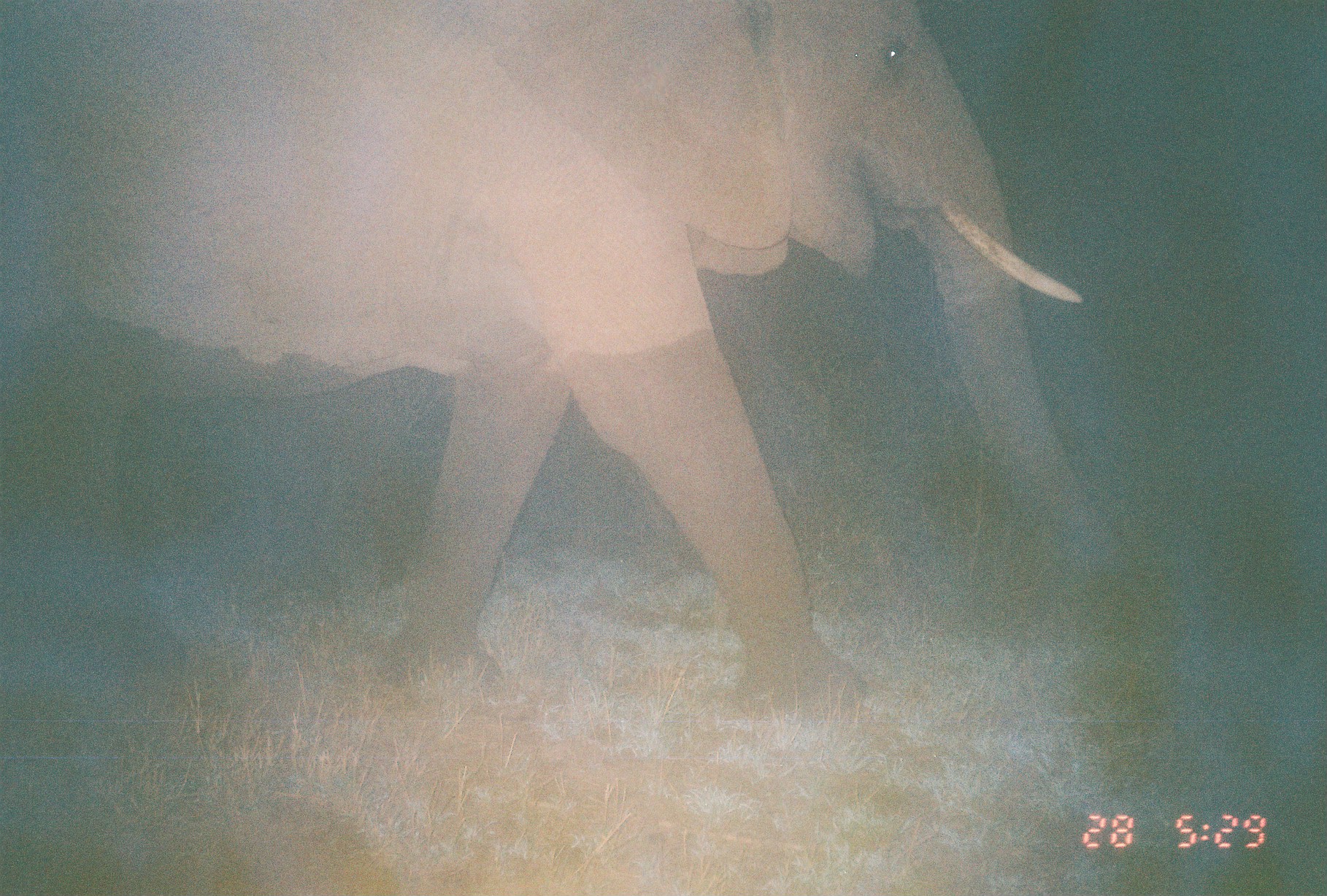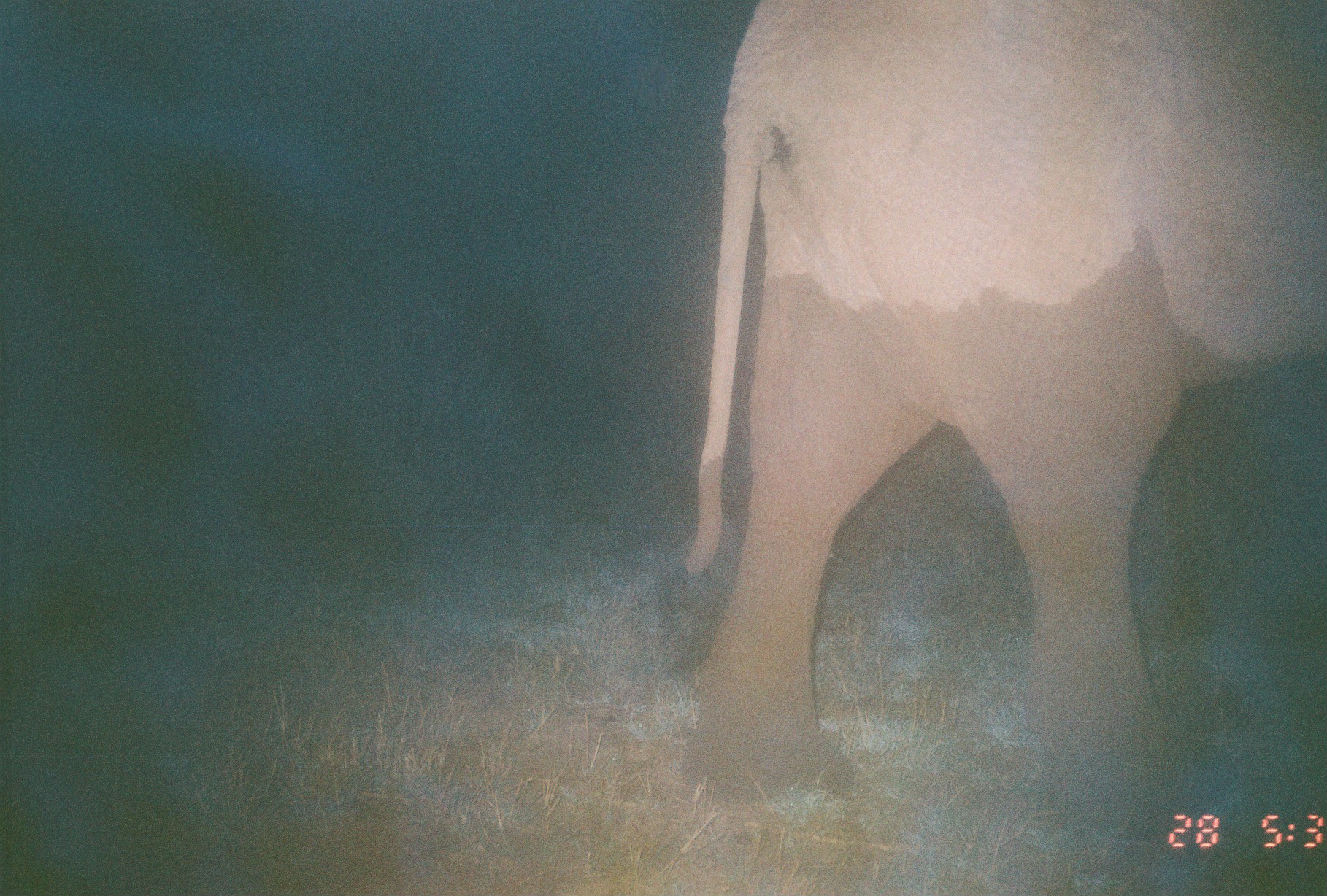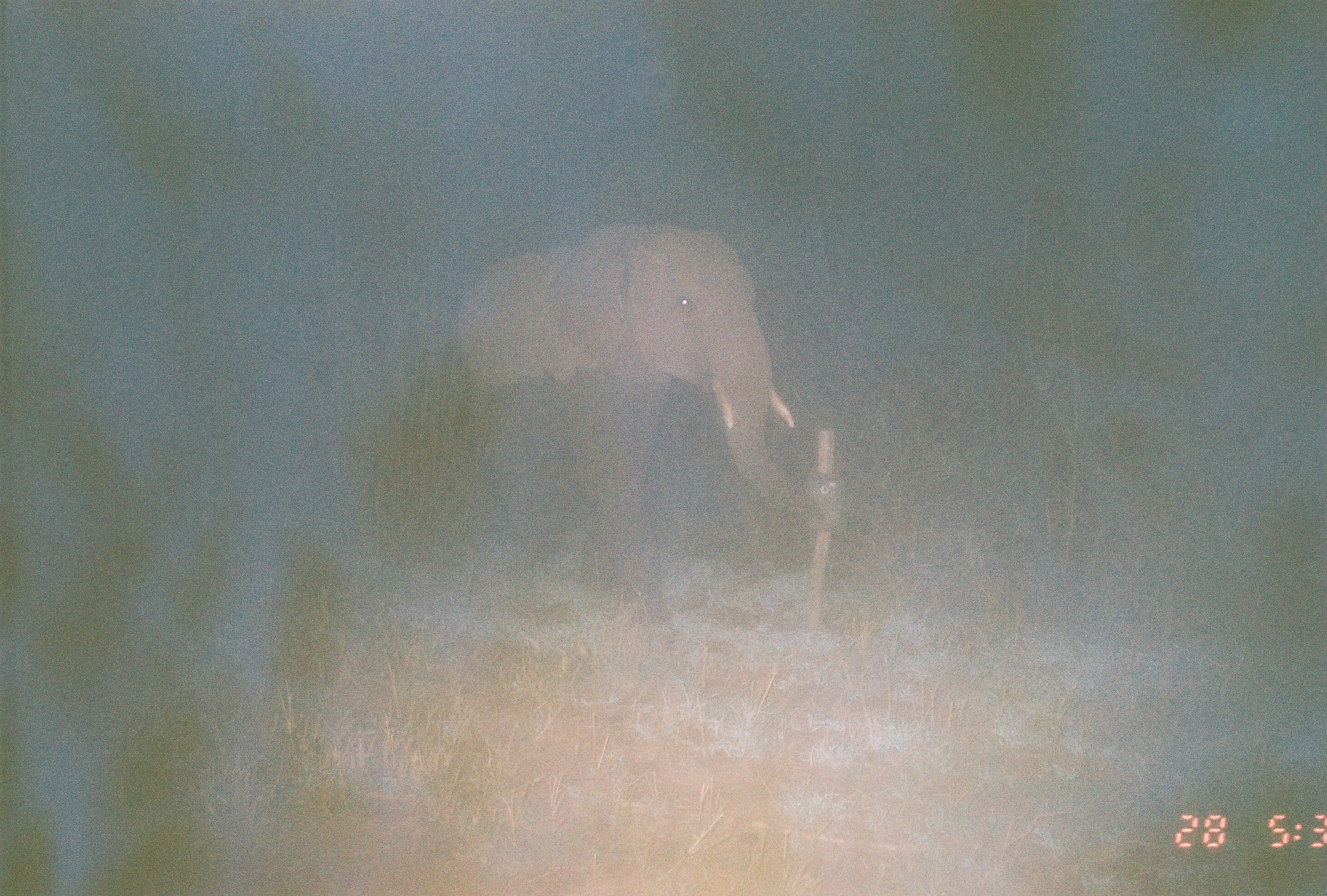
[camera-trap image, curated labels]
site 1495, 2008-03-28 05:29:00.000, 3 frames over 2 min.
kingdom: Animalia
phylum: Chordata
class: Mammalia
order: Proboscidea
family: Elephantidae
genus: Loxodonta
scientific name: Loxodonta africana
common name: african bush elephant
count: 1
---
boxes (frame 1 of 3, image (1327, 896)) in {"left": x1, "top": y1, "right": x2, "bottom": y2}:
loxodonta africana: {"left": 0, "top": 0, "right": 1137, "bottom": 719}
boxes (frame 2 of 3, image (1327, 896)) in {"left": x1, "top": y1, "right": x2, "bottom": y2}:
loxodonta africana: {"left": 649, "top": 0, "right": 1318, "bottom": 811}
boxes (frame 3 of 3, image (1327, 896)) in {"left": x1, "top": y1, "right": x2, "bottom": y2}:
loxodonta africana: {"left": 434, "top": 215, "right": 854, "bottom": 631}